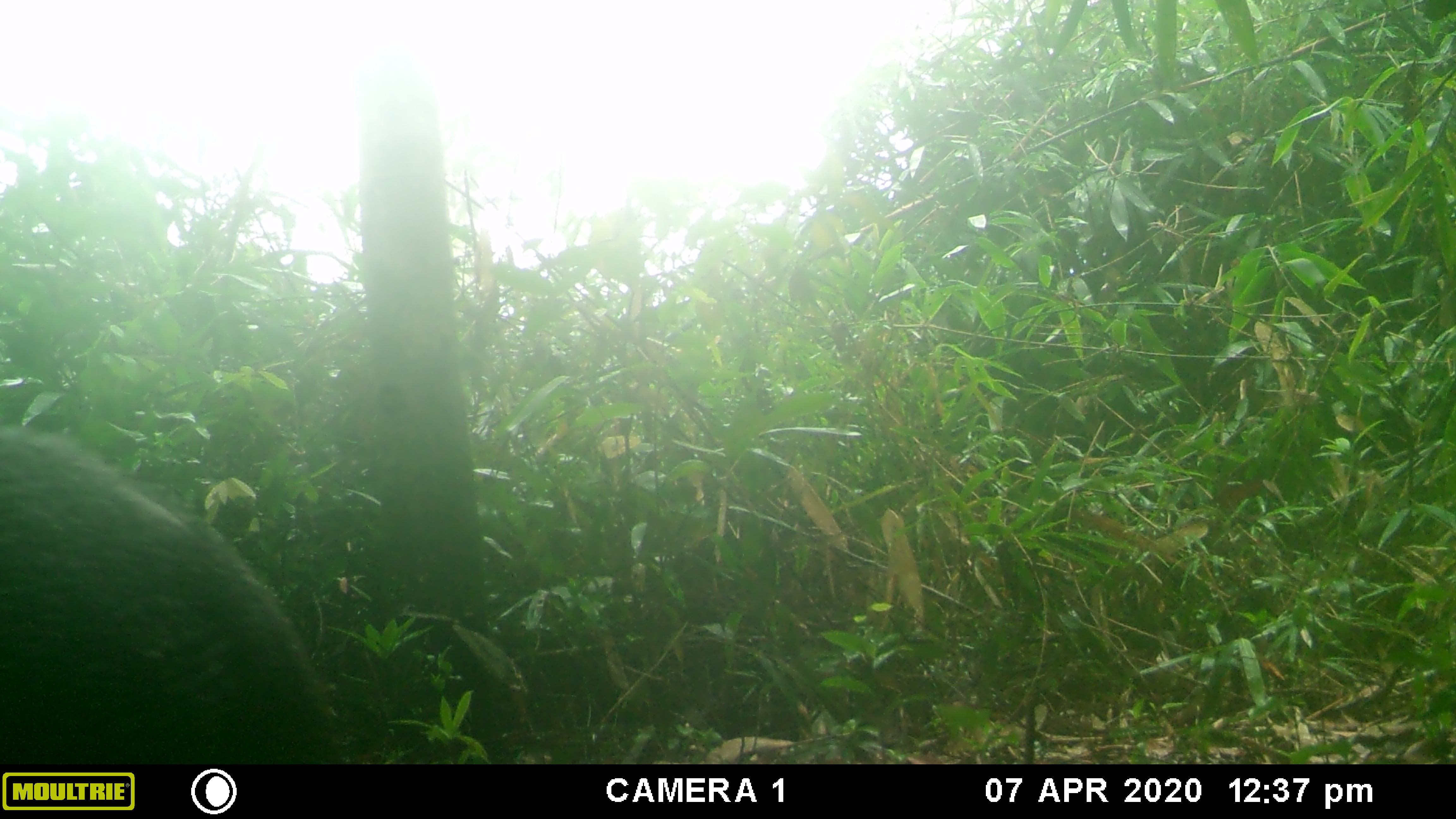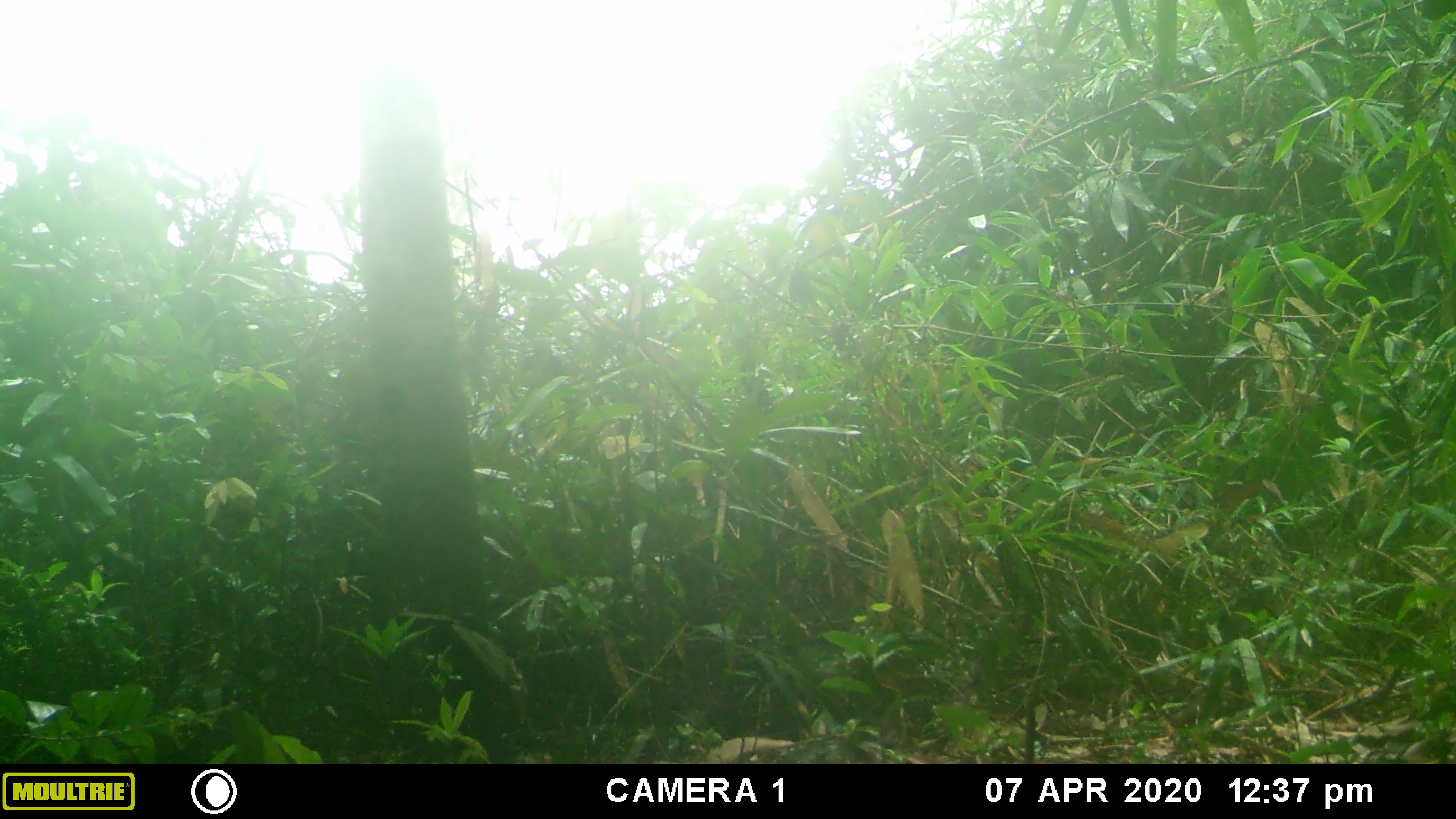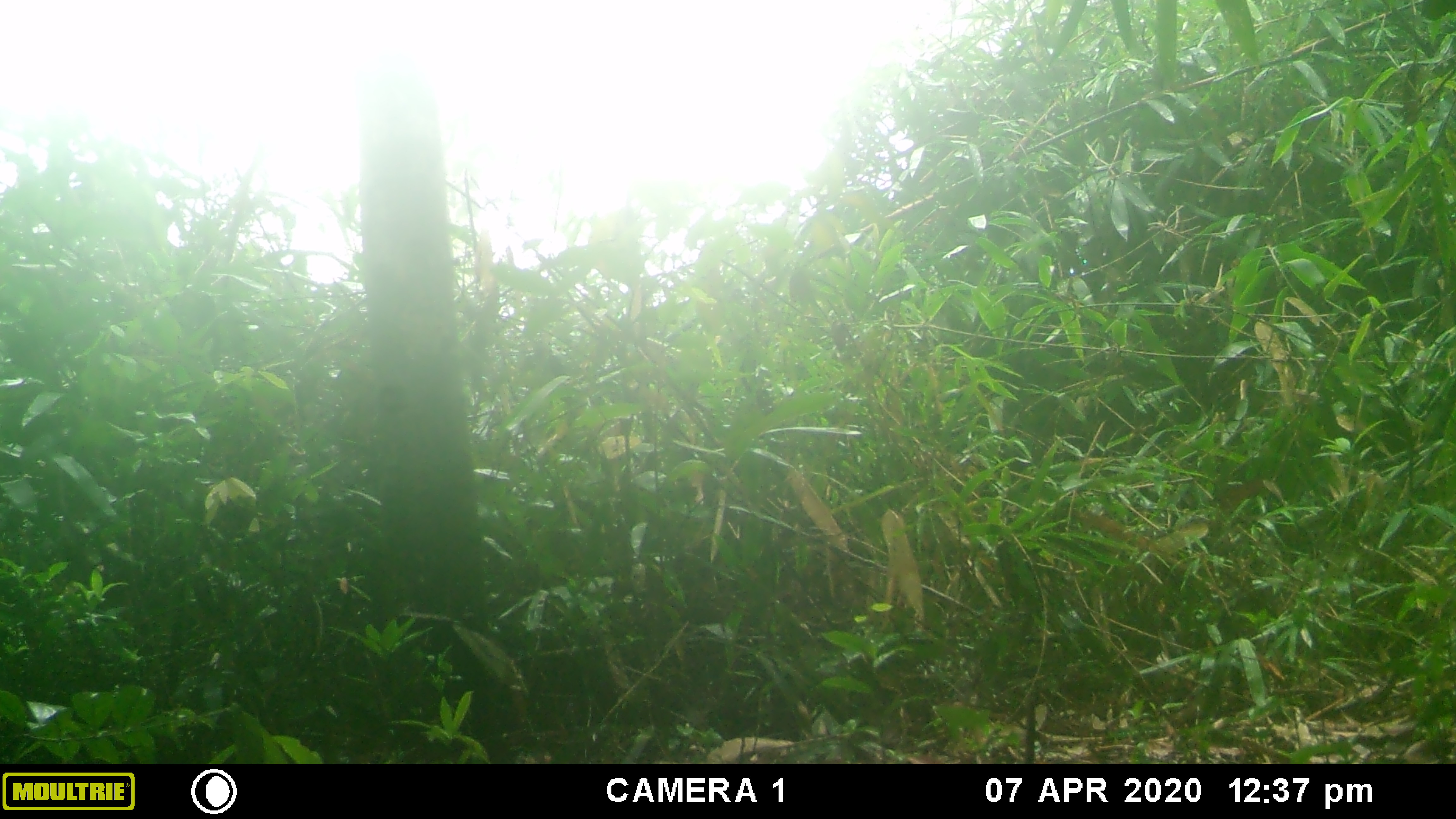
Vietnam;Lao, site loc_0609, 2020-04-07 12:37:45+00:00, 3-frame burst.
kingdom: Animalia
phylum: Chordata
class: Mammalia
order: Artiodactyla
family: Suidae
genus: Sus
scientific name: Sus scrofa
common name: eurasian wild pig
Eurasian wild pig (Sus scrofa). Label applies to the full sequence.